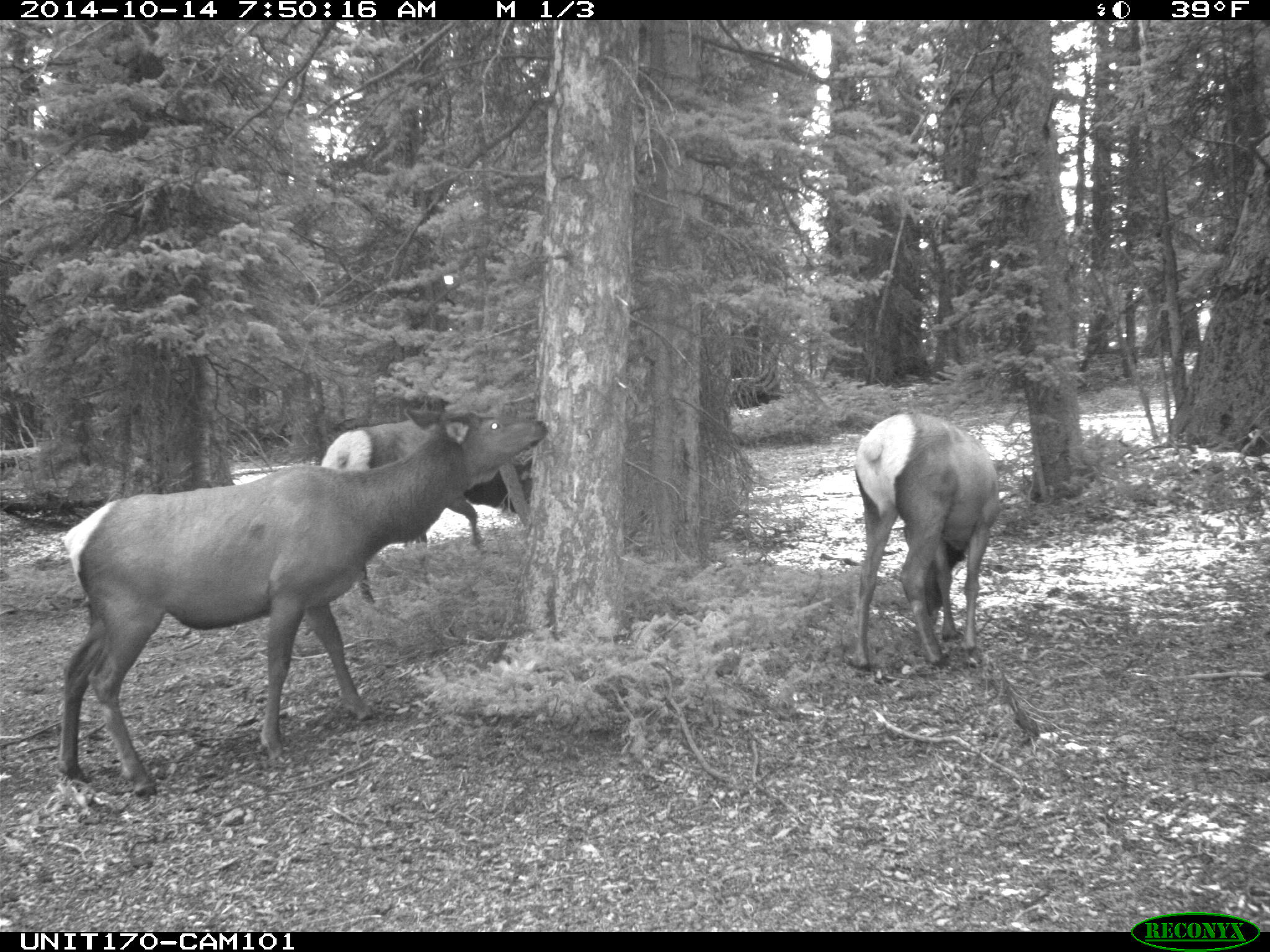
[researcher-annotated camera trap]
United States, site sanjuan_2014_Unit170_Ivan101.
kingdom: Animalia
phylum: Chordata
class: Mammalia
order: Artiodactyla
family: Cervidae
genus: Cervus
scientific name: Cervus elaphus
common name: red deer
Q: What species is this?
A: Cervus elaphus (red deer).